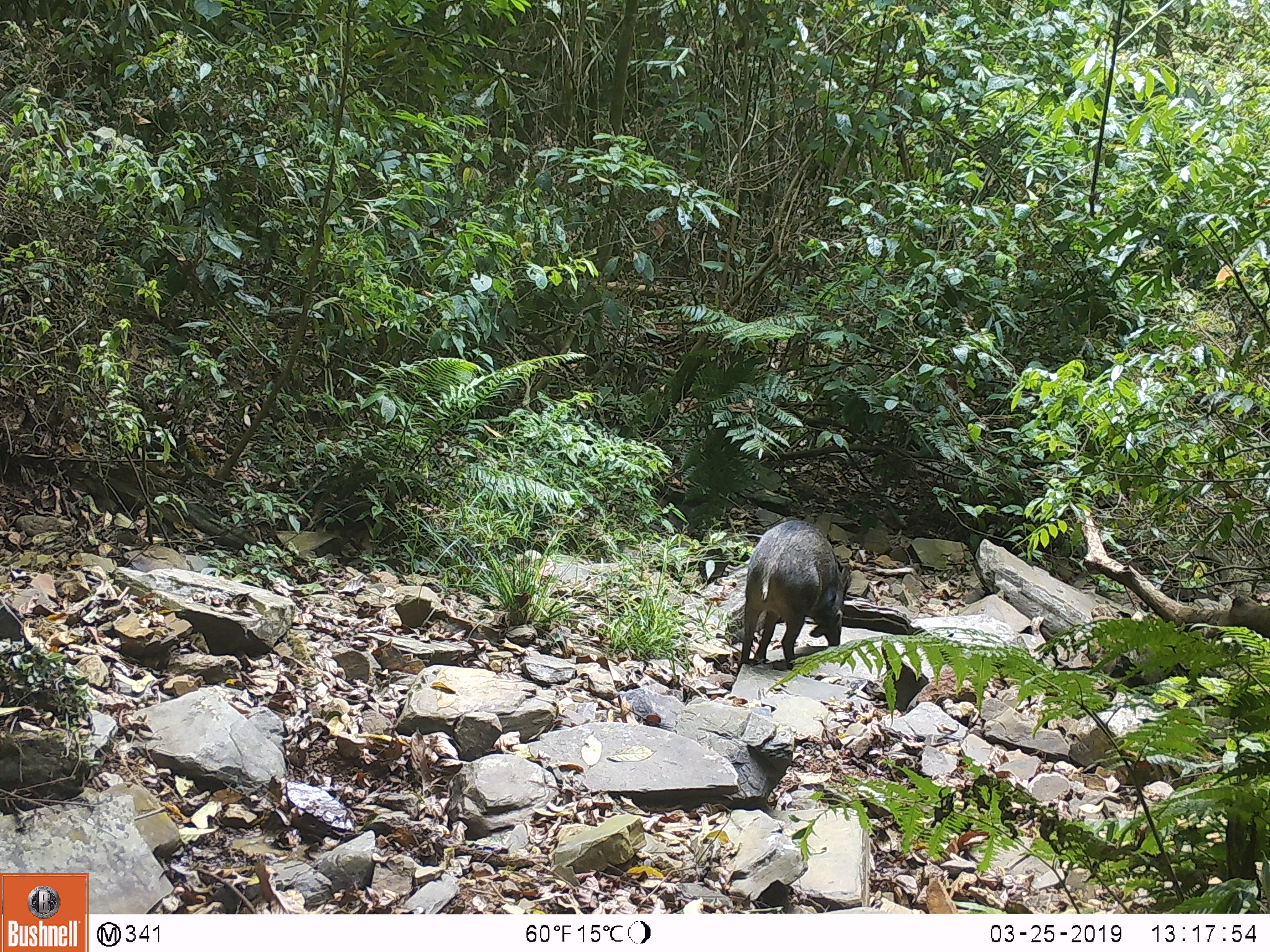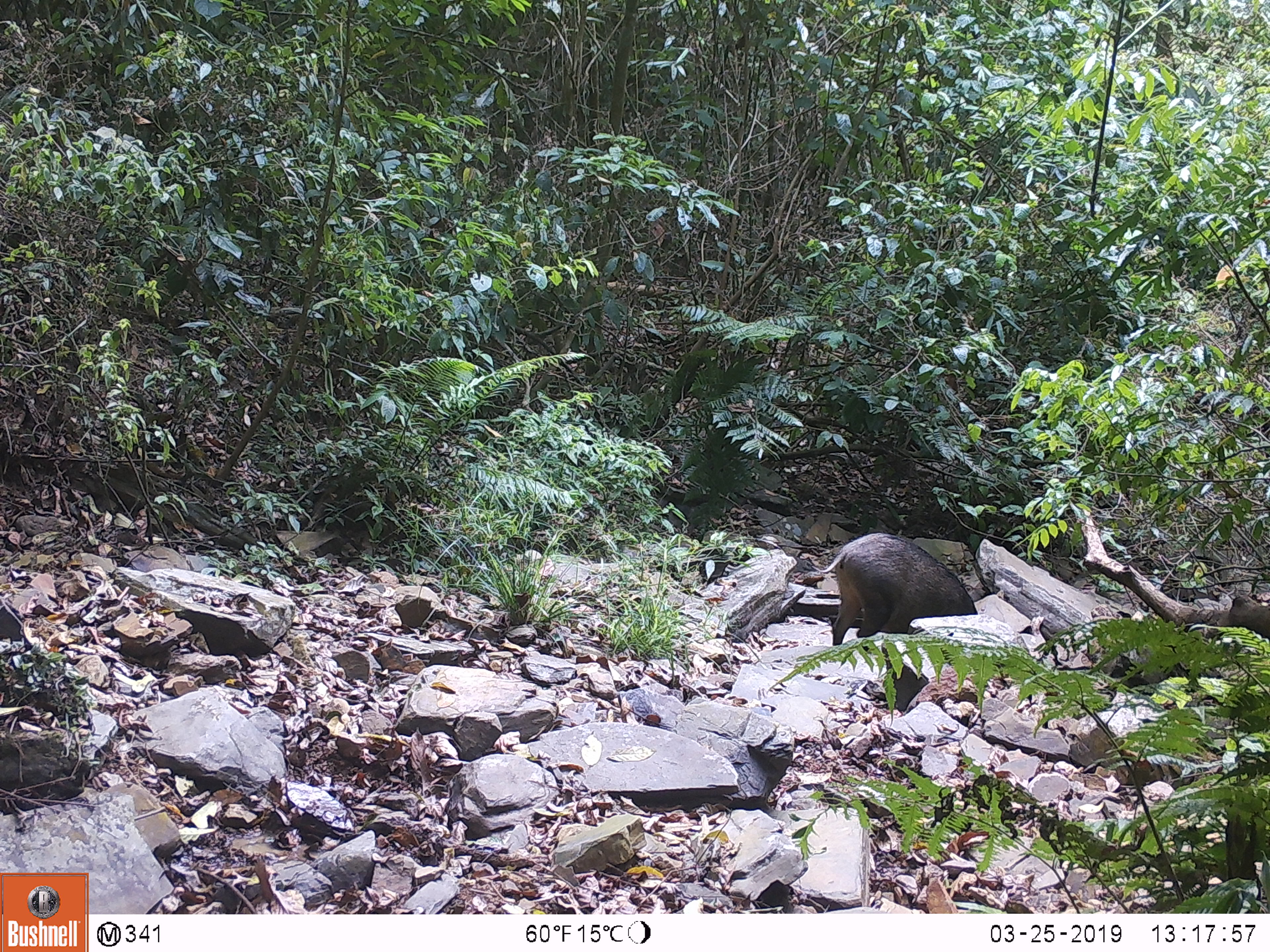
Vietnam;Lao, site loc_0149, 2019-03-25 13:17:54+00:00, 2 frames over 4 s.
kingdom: Animalia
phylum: Chordata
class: Mammalia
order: Artiodactyla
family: Suidae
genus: Sus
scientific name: Sus scrofa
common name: eurasian wild pig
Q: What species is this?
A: Eurasian wild pig (Sus scrofa).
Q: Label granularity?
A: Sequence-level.